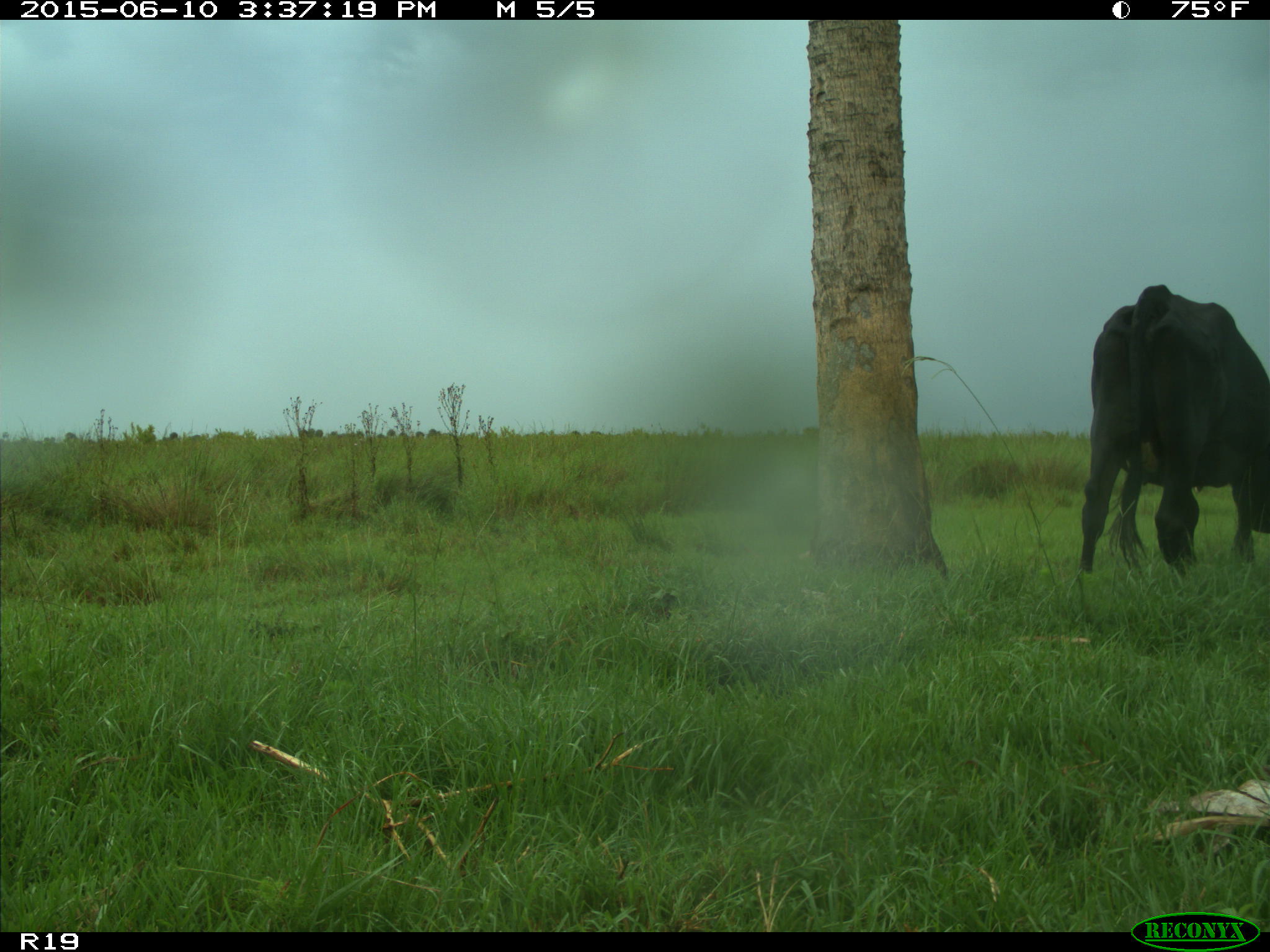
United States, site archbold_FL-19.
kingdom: Animalia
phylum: Chordata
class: Mammalia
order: Artiodactyla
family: Bovidae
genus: Bos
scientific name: Bos taurus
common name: domestic cow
Bos taurus (domestic cow).